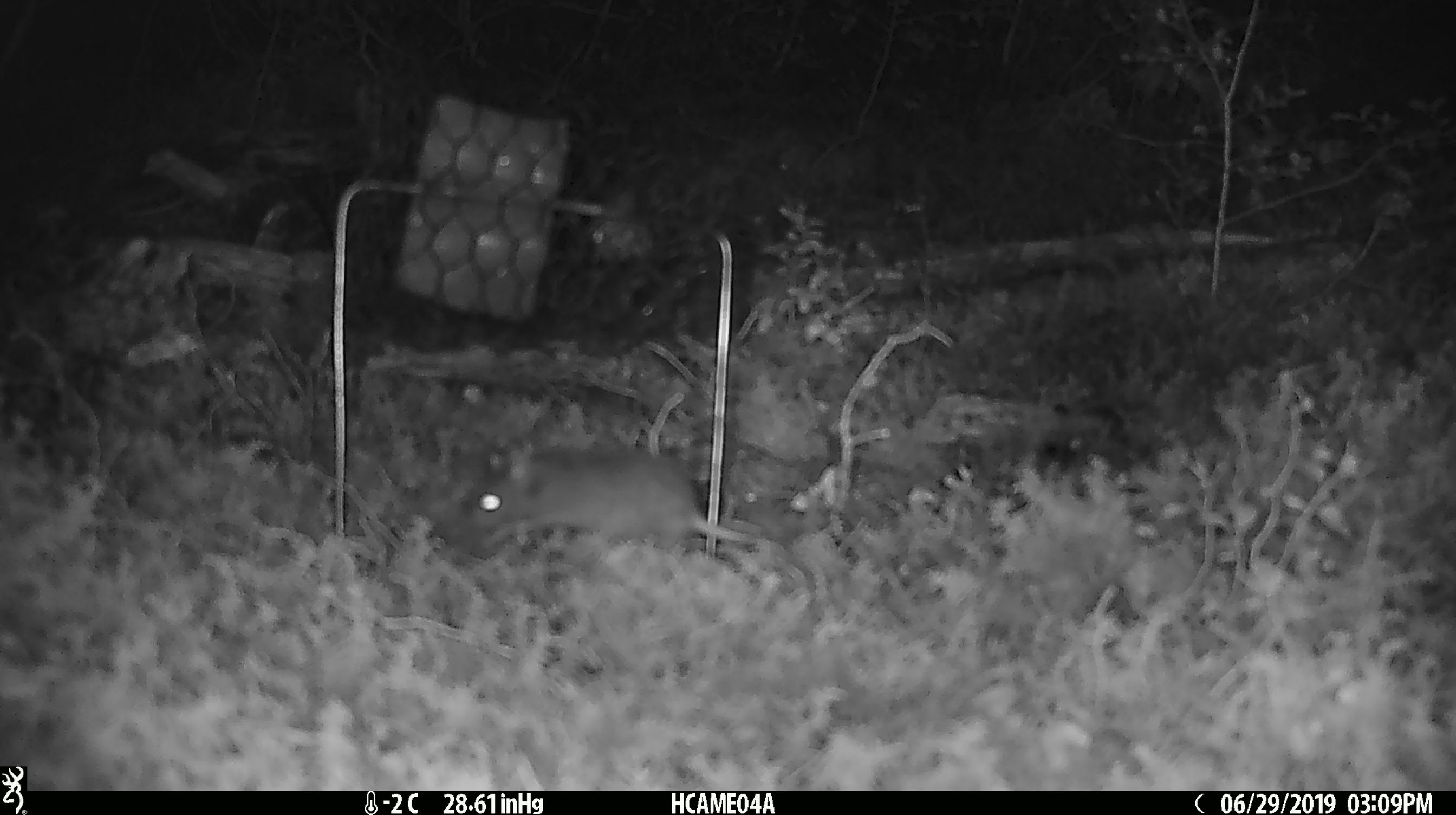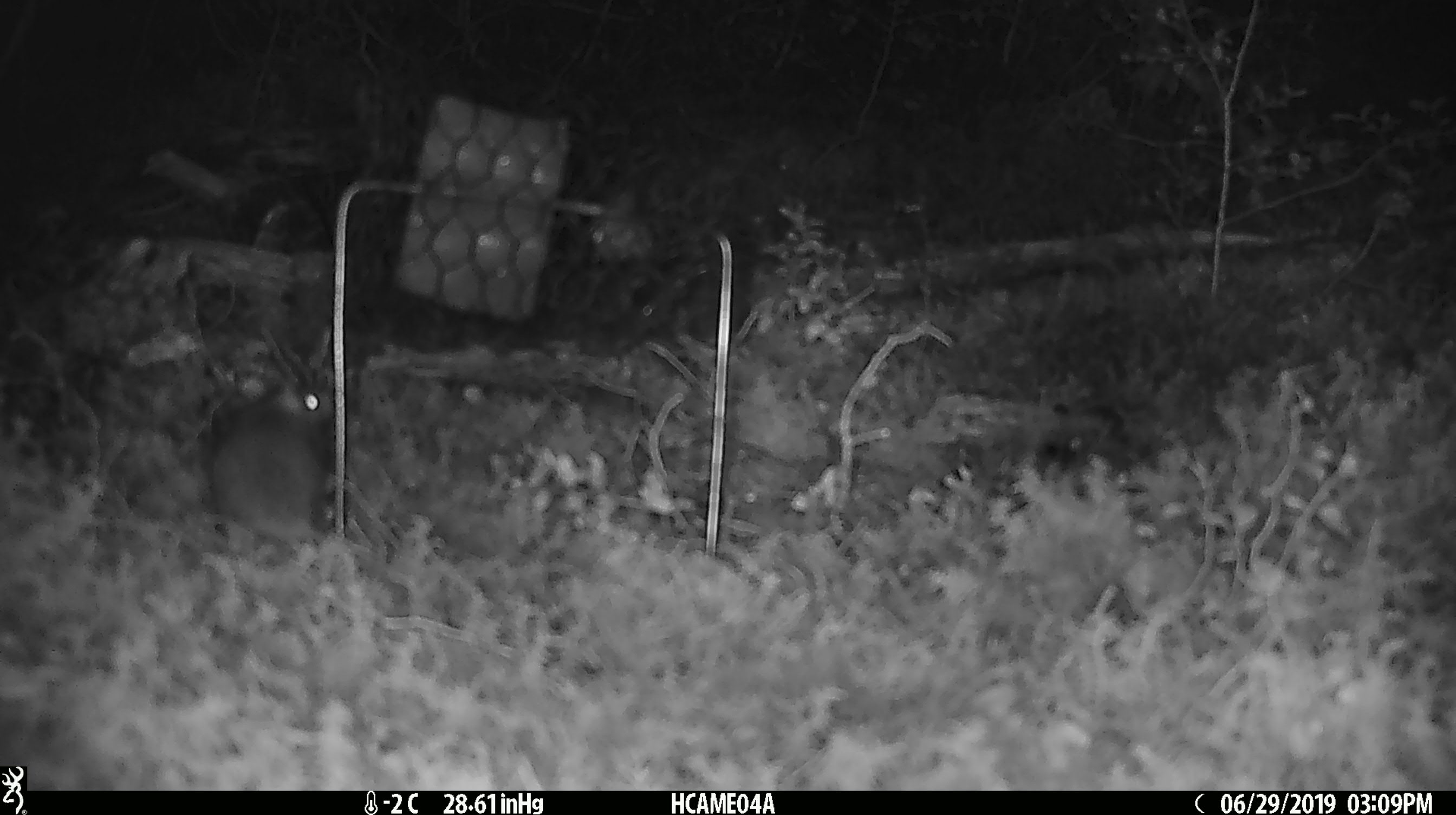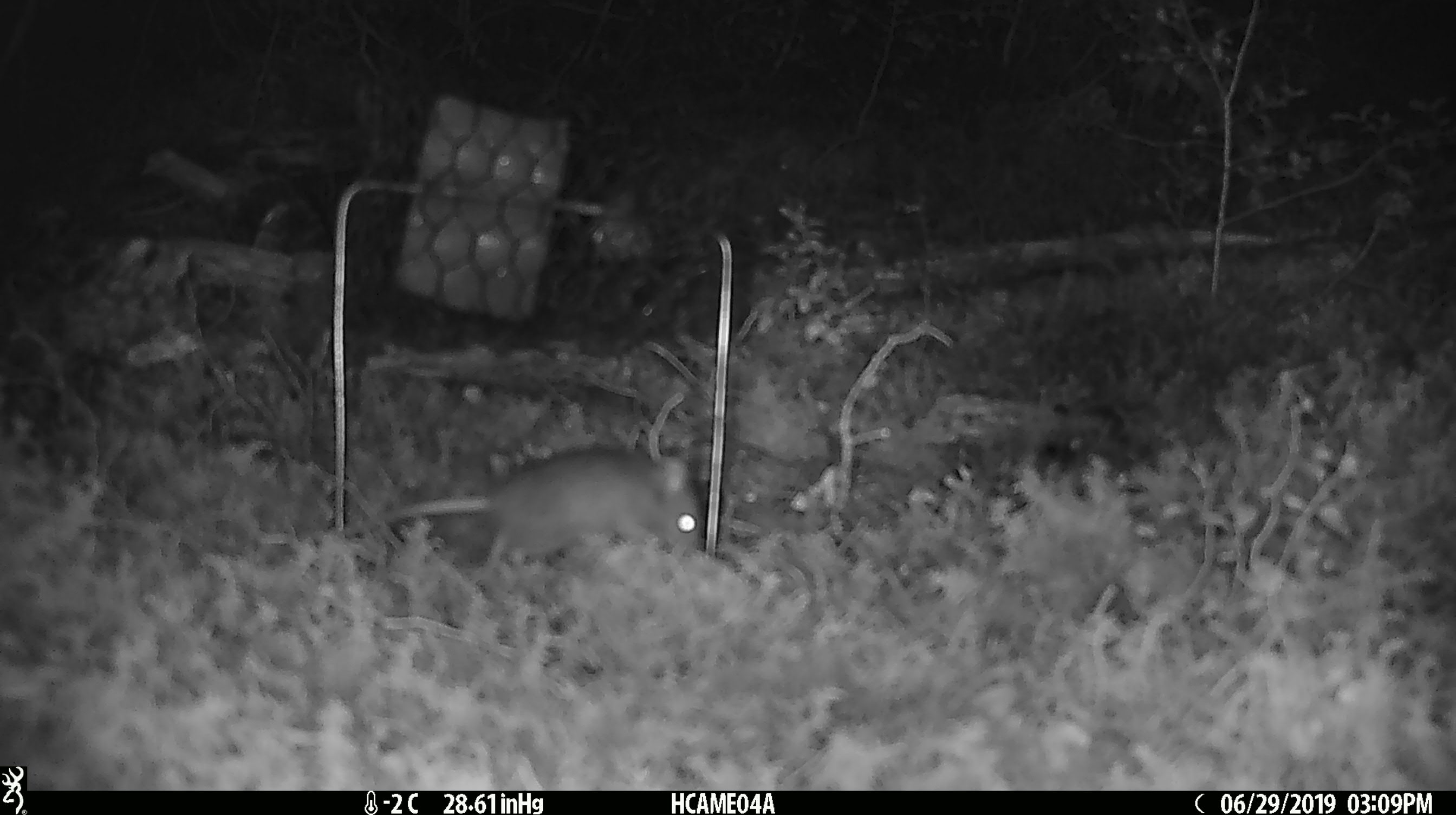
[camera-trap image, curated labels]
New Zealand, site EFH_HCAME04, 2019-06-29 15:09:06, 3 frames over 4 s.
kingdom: Animalia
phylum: Chordata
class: Mammalia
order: Rodentia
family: Muridae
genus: Mus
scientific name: Mus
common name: mouse